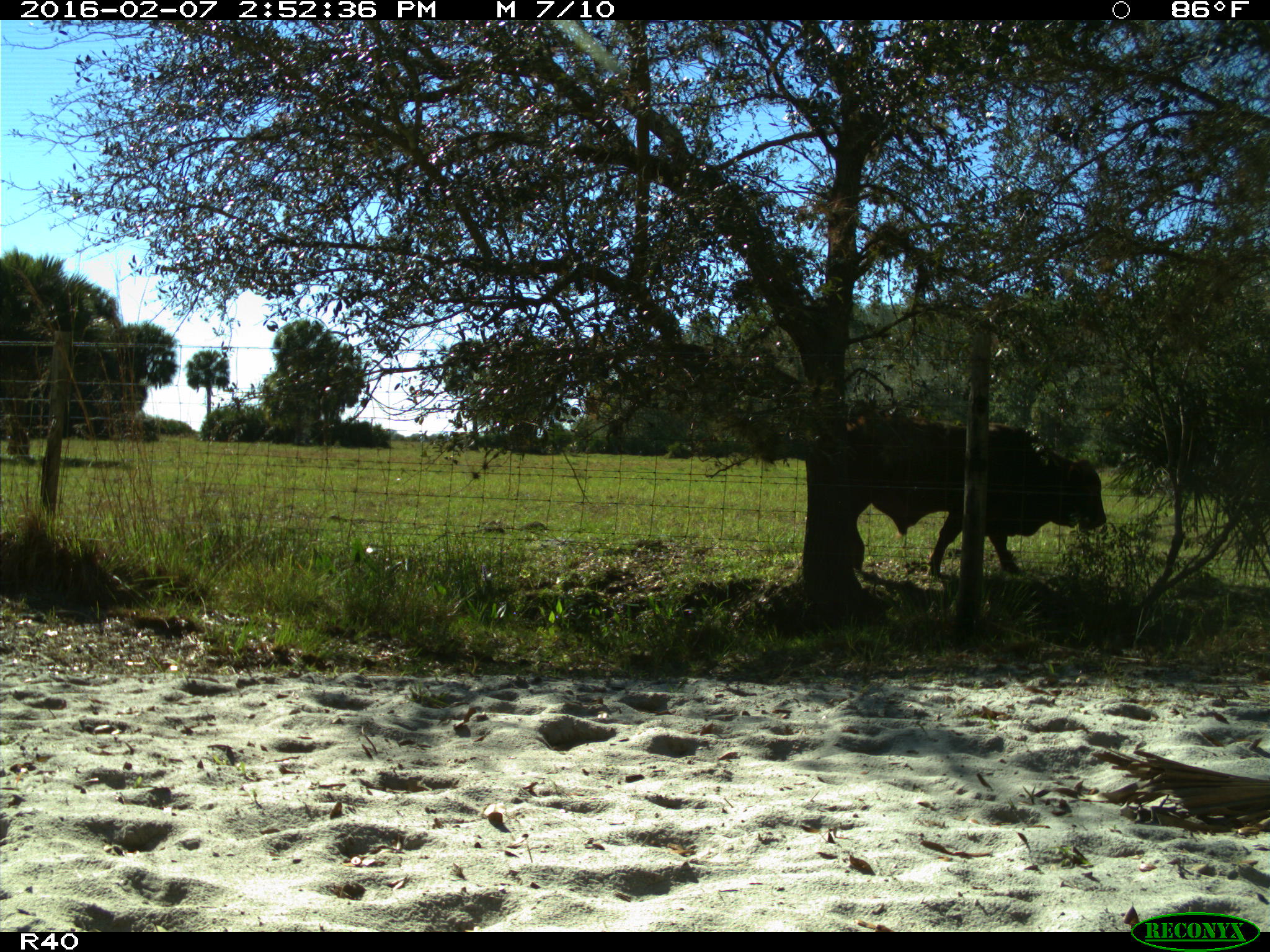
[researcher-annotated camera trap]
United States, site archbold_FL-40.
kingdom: Animalia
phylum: Chordata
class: Mammalia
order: Artiodactyla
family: Bovidae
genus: Bos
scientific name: Bos taurus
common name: domestic cow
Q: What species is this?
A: Bos taurus (domestic cow).